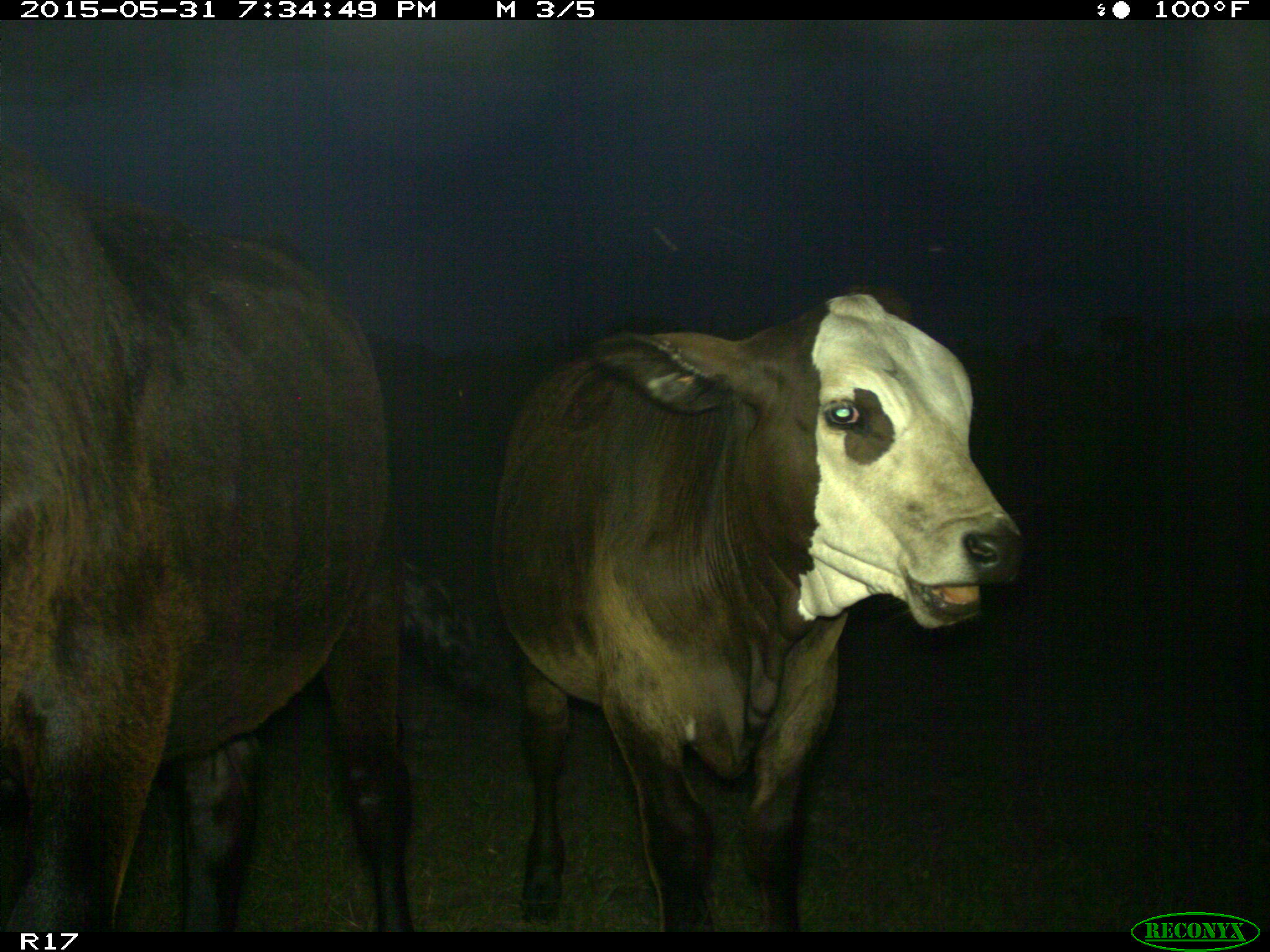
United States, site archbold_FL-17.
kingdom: Animalia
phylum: Chordata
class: Mammalia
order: Artiodactyla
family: Bovidae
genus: Bos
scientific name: Bos taurus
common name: domestic cow